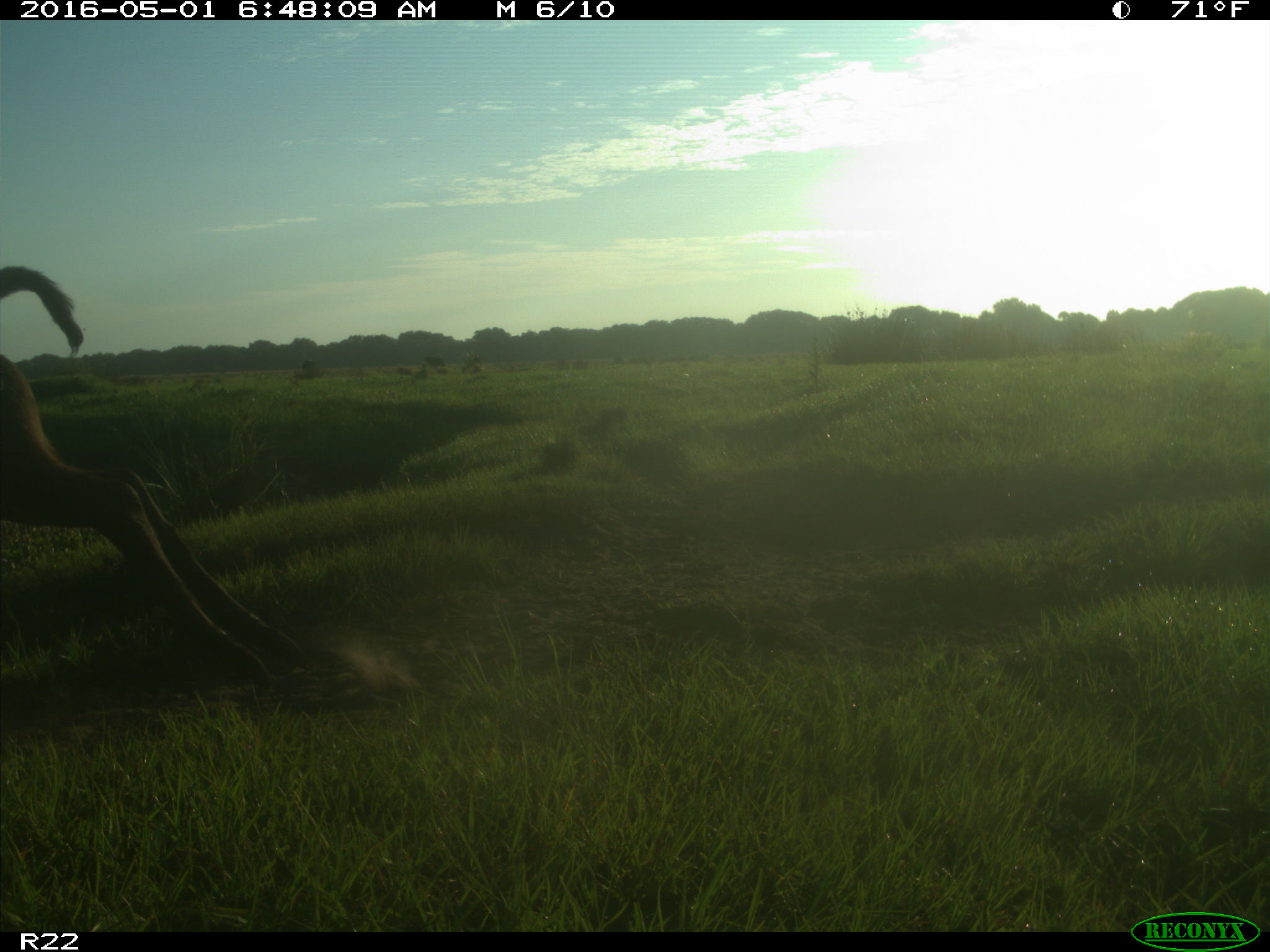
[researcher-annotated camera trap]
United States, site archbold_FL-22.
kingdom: Animalia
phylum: Chordata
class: Mammalia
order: Artiodactyla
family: Bovidae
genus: Bos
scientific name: Bos taurus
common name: domestic cow